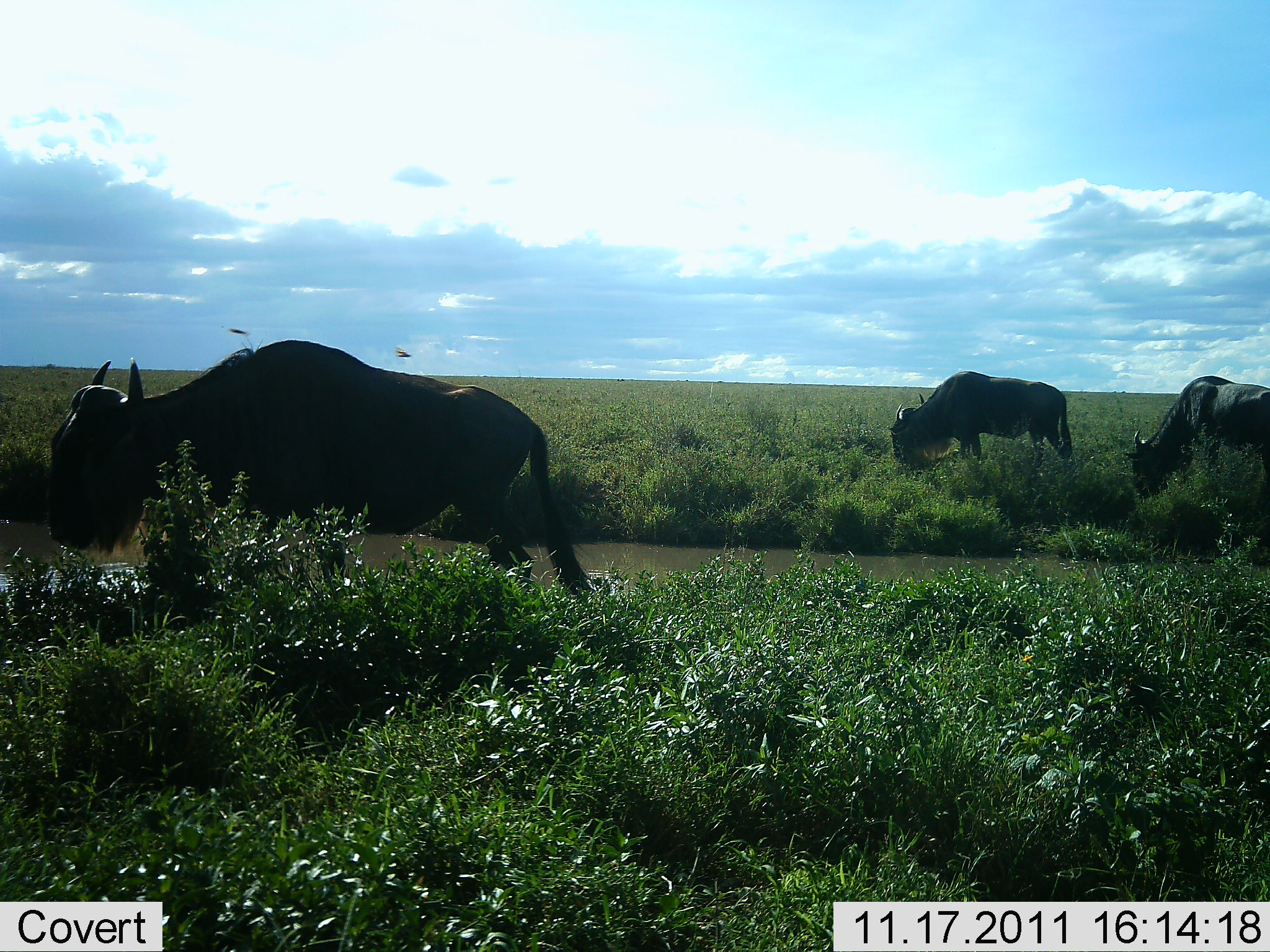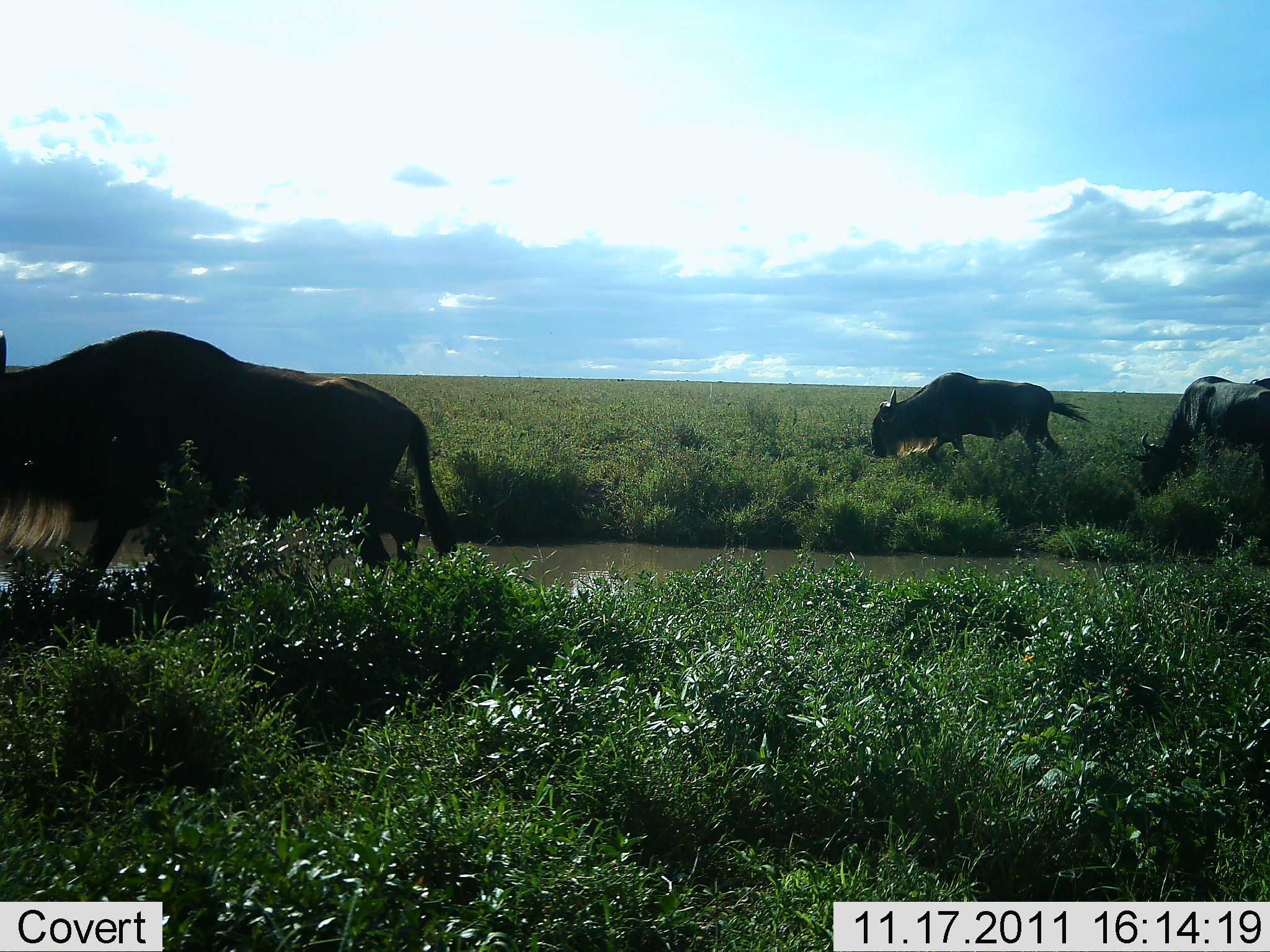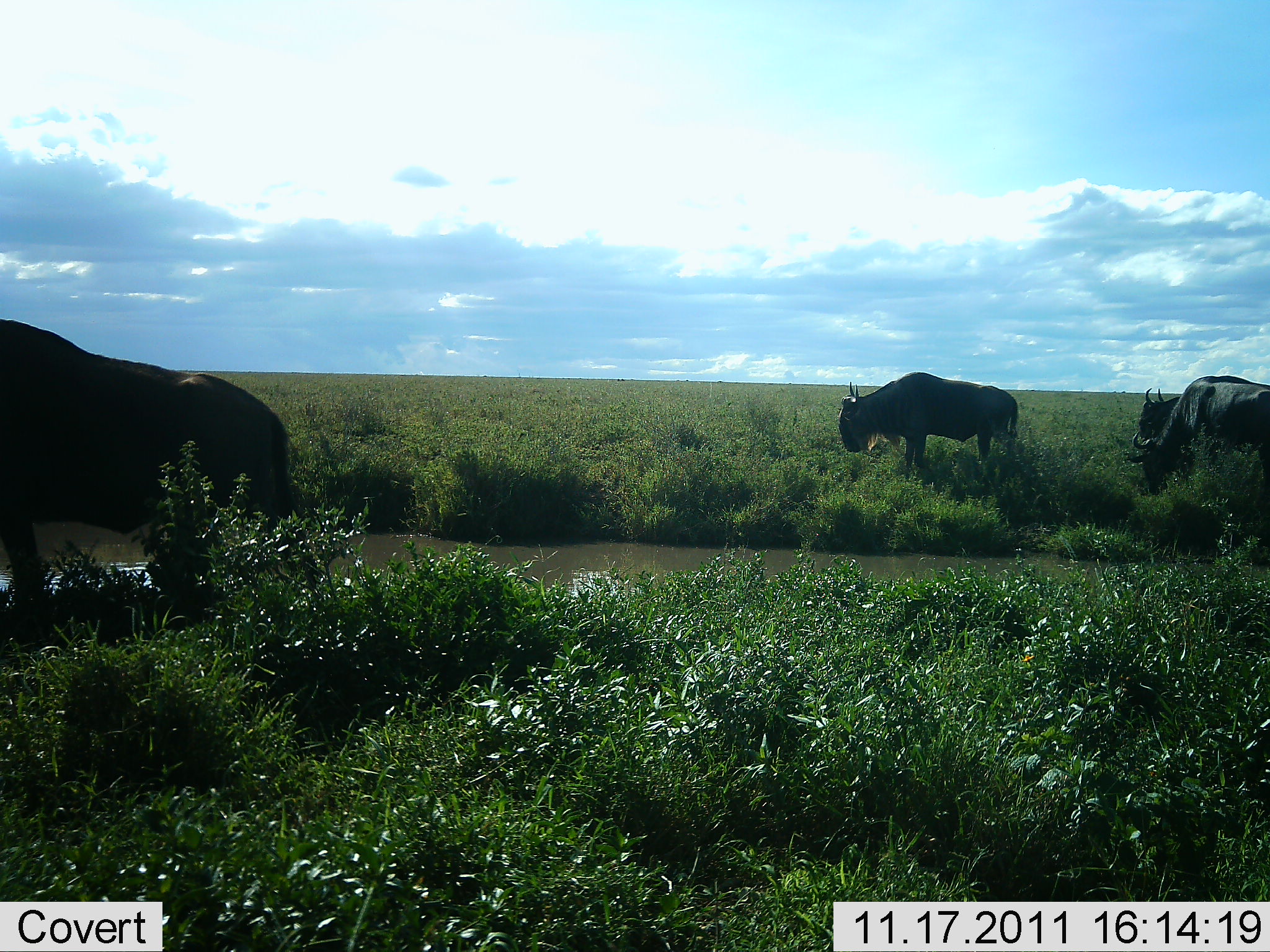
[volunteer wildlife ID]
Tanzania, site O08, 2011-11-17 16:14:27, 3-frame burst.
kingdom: Animalia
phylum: Chordata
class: Mammalia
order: Artiodactyla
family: Bovidae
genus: Connochaetes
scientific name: Connochaetes taurinus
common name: blue wildebeest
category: wildebeest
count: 4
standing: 40%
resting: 0%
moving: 87%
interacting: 0%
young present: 0%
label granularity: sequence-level